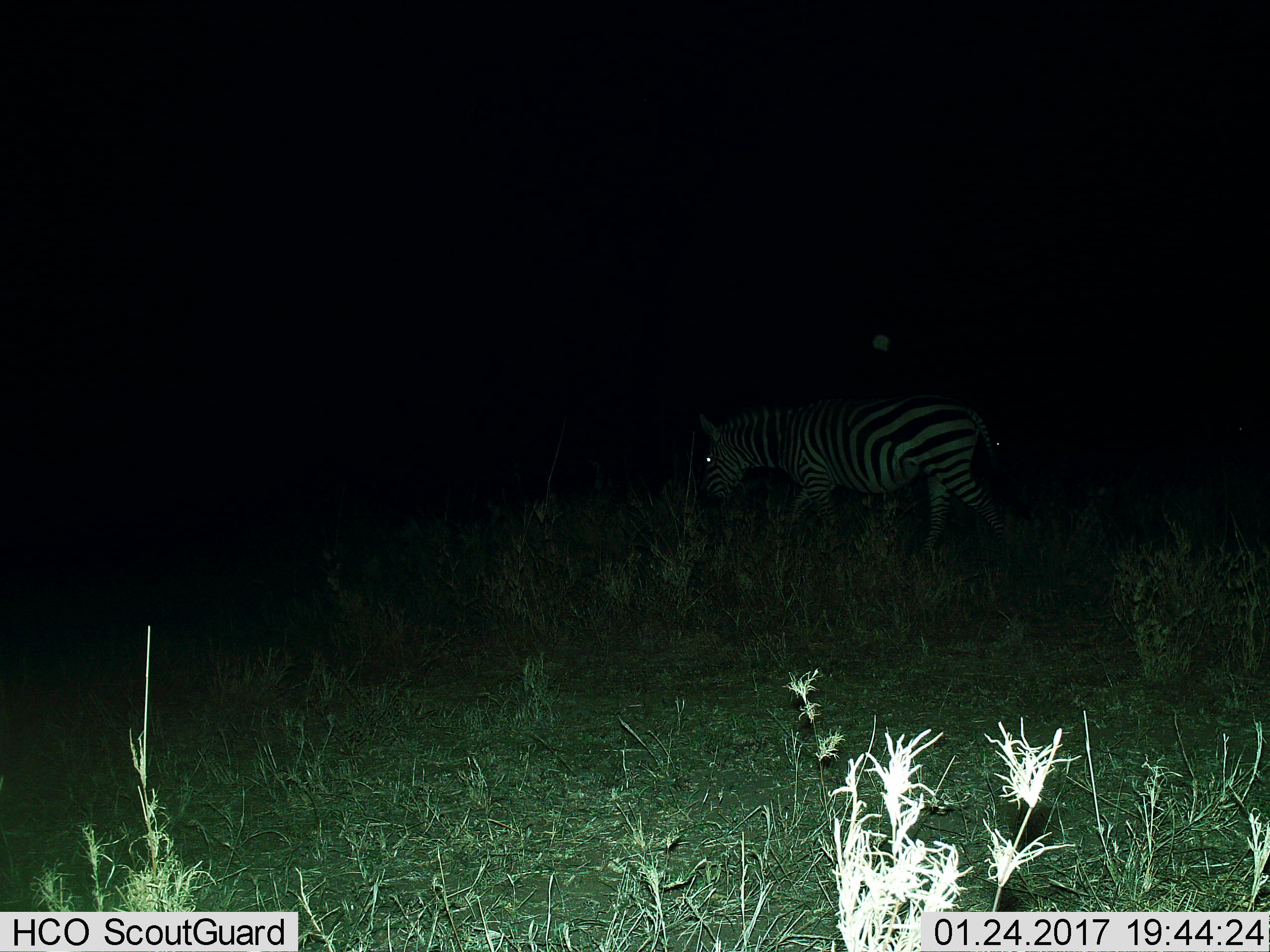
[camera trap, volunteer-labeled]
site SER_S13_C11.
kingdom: Animalia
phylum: Chordata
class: Mammalia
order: Perissodactyla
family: Equidae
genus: Equus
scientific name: Equus quagga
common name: plains zebra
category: zebraplains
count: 1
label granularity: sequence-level